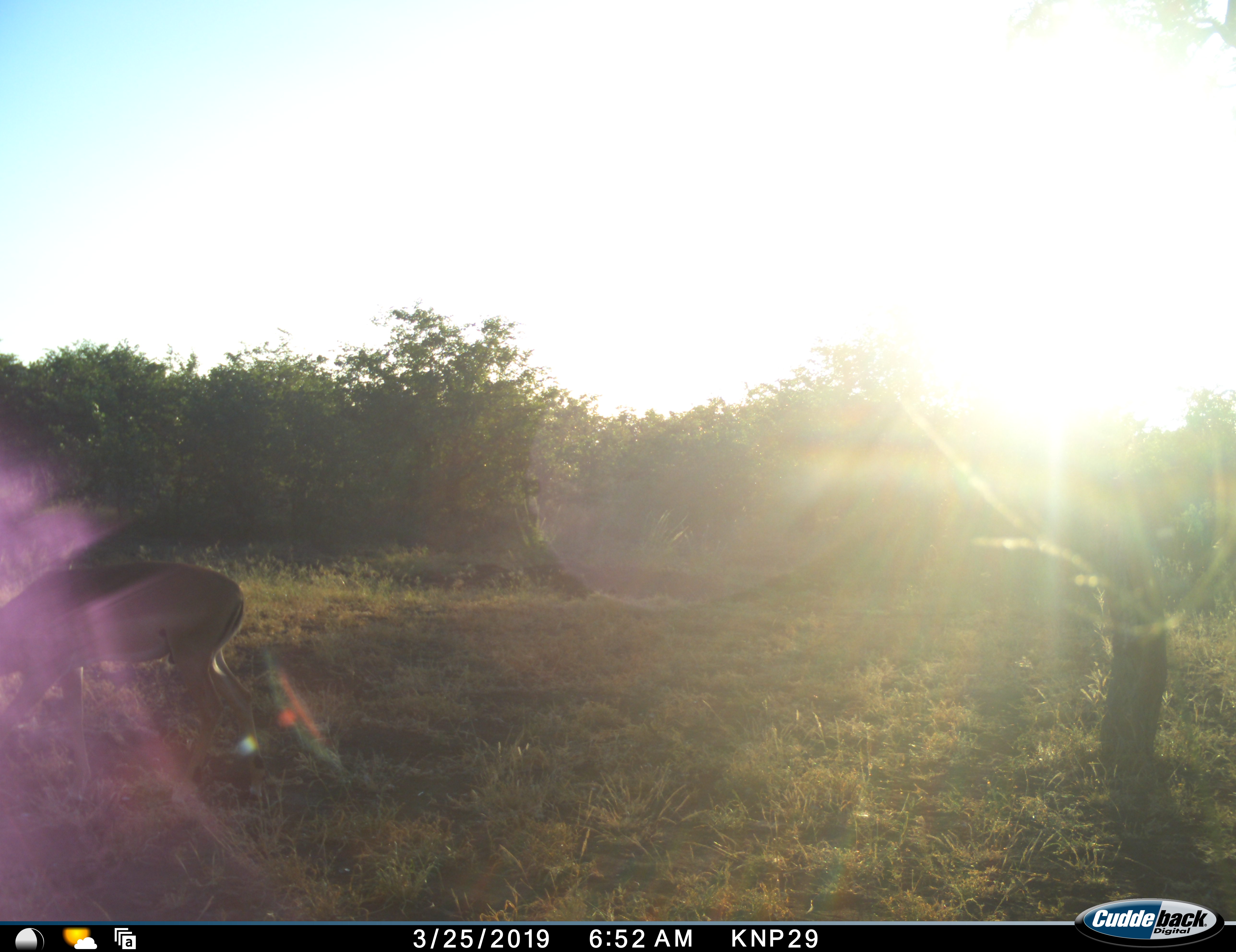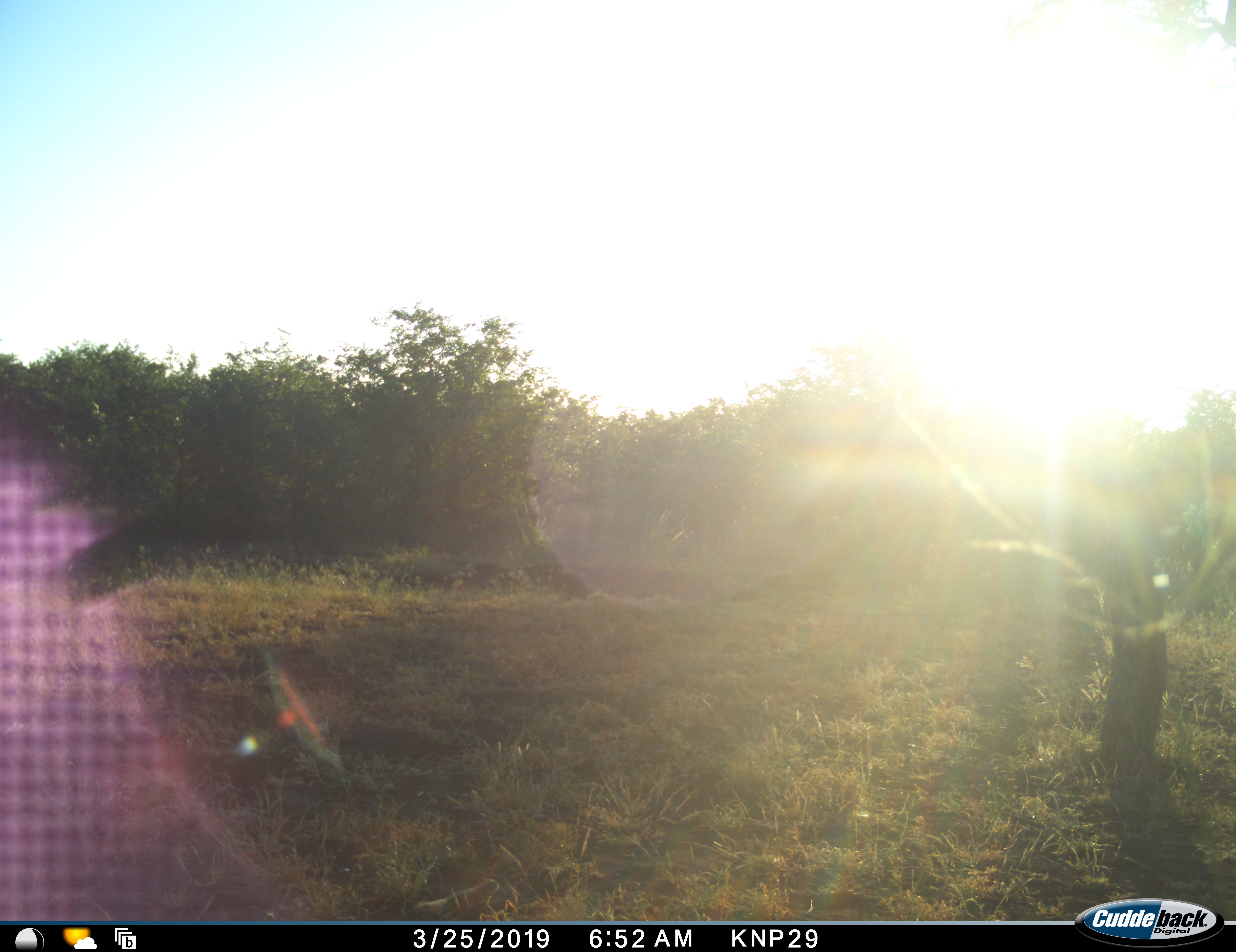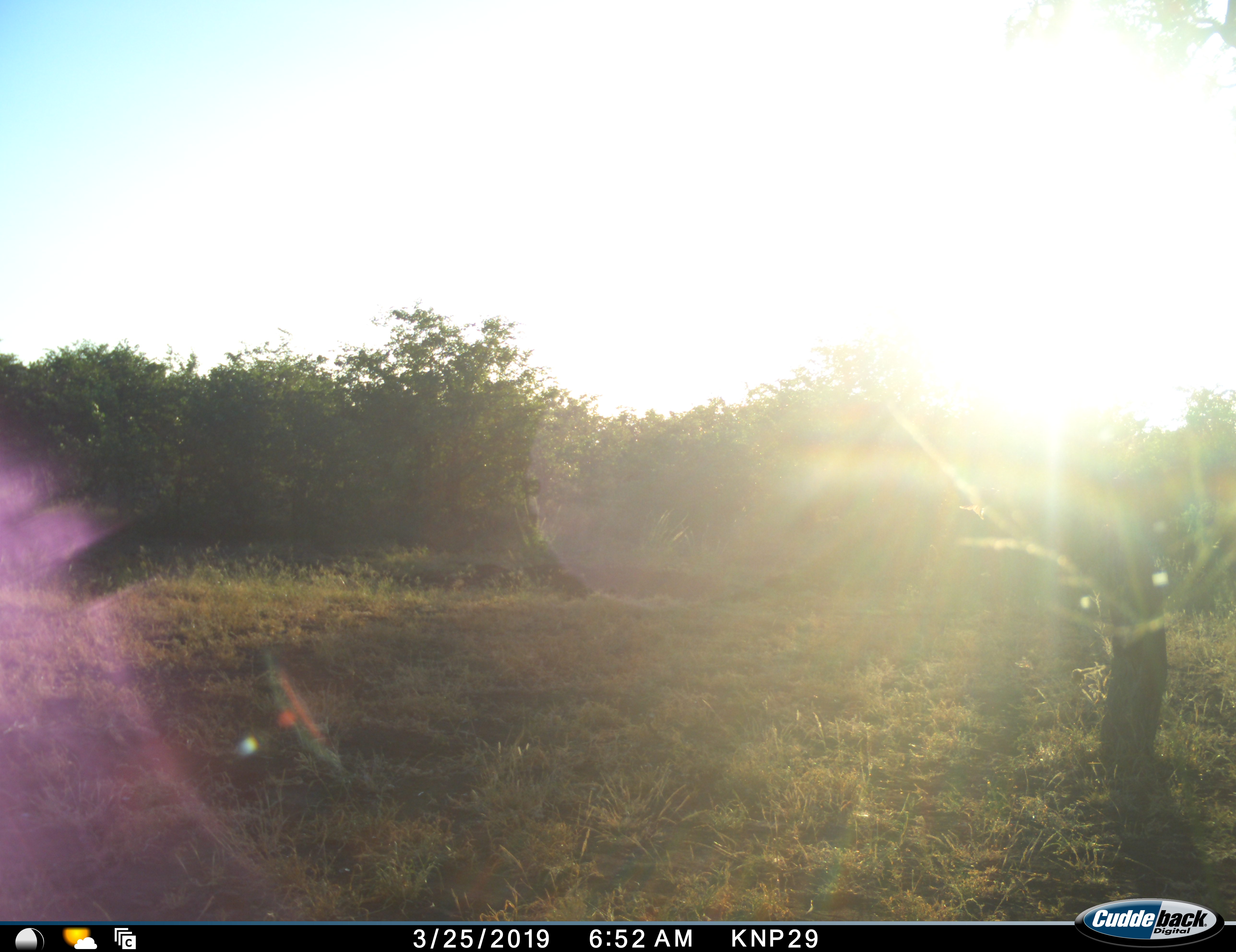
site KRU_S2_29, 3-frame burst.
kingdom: Animalia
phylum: Chordata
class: Mammalia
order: Artiodactyla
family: Bovidae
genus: Aepyceros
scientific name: Aepyceros melampus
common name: impala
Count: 1.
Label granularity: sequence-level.